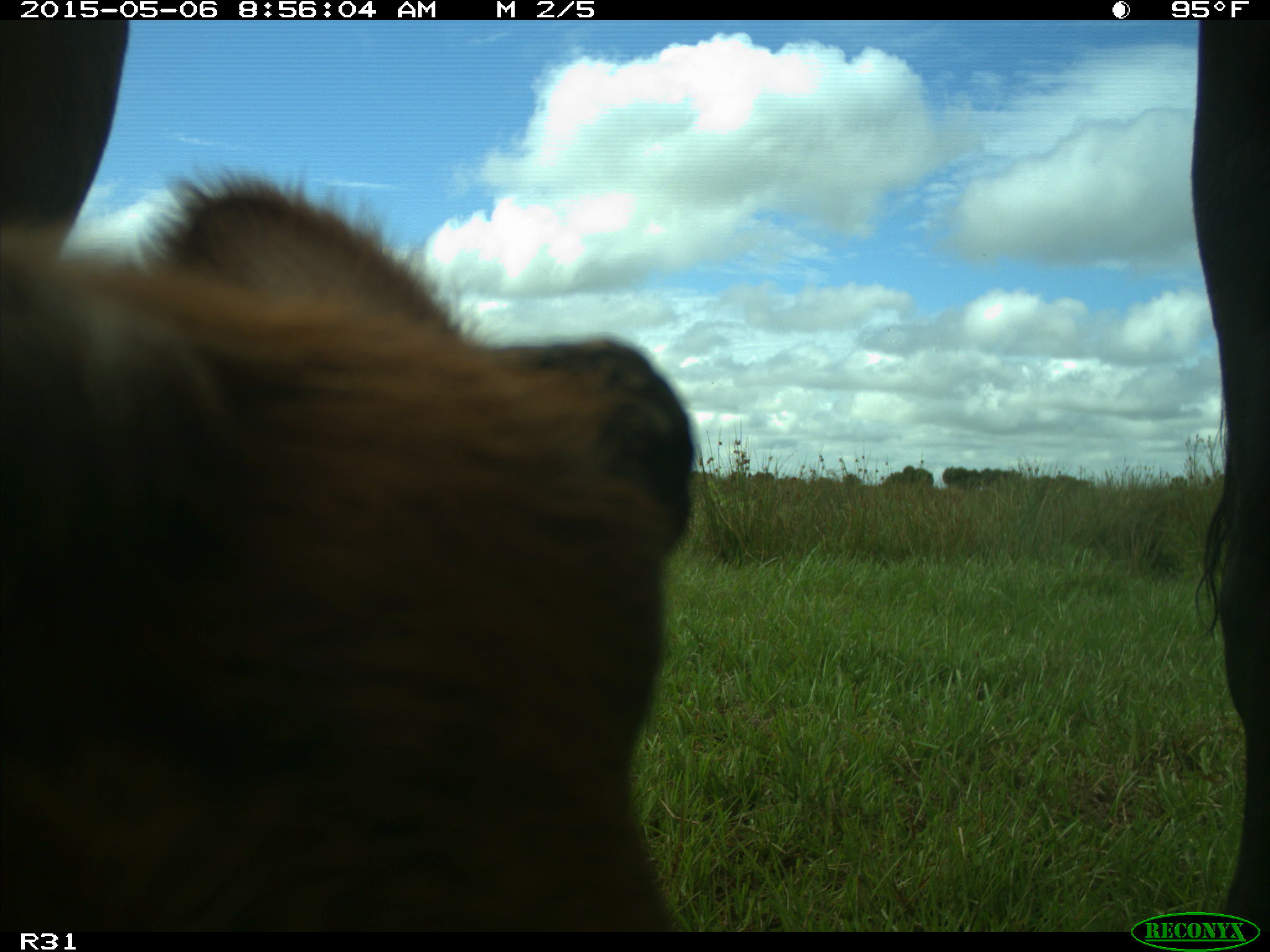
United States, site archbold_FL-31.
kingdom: Animalia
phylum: Chordata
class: Mammalia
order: Artiodactyla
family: Bovidae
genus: Bos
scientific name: Bos taurus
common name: domestic cow